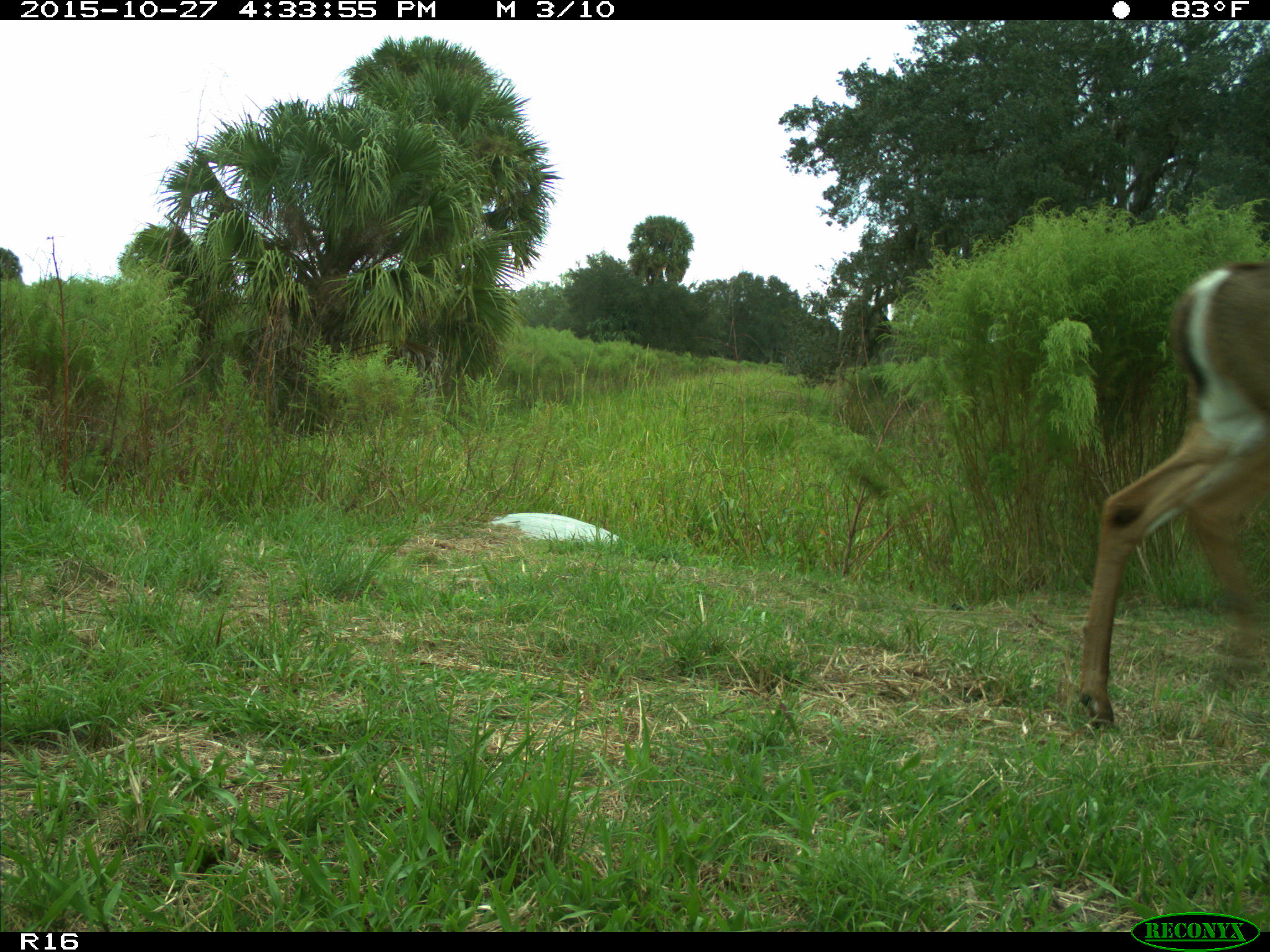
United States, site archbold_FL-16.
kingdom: Animalia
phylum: Chordata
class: Mammalia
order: Artiodactyla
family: Cervidae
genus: Odocoileus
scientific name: Odocoileus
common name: deer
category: unidentified deer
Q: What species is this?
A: Unidentified deer (deer) (Odocoileus).